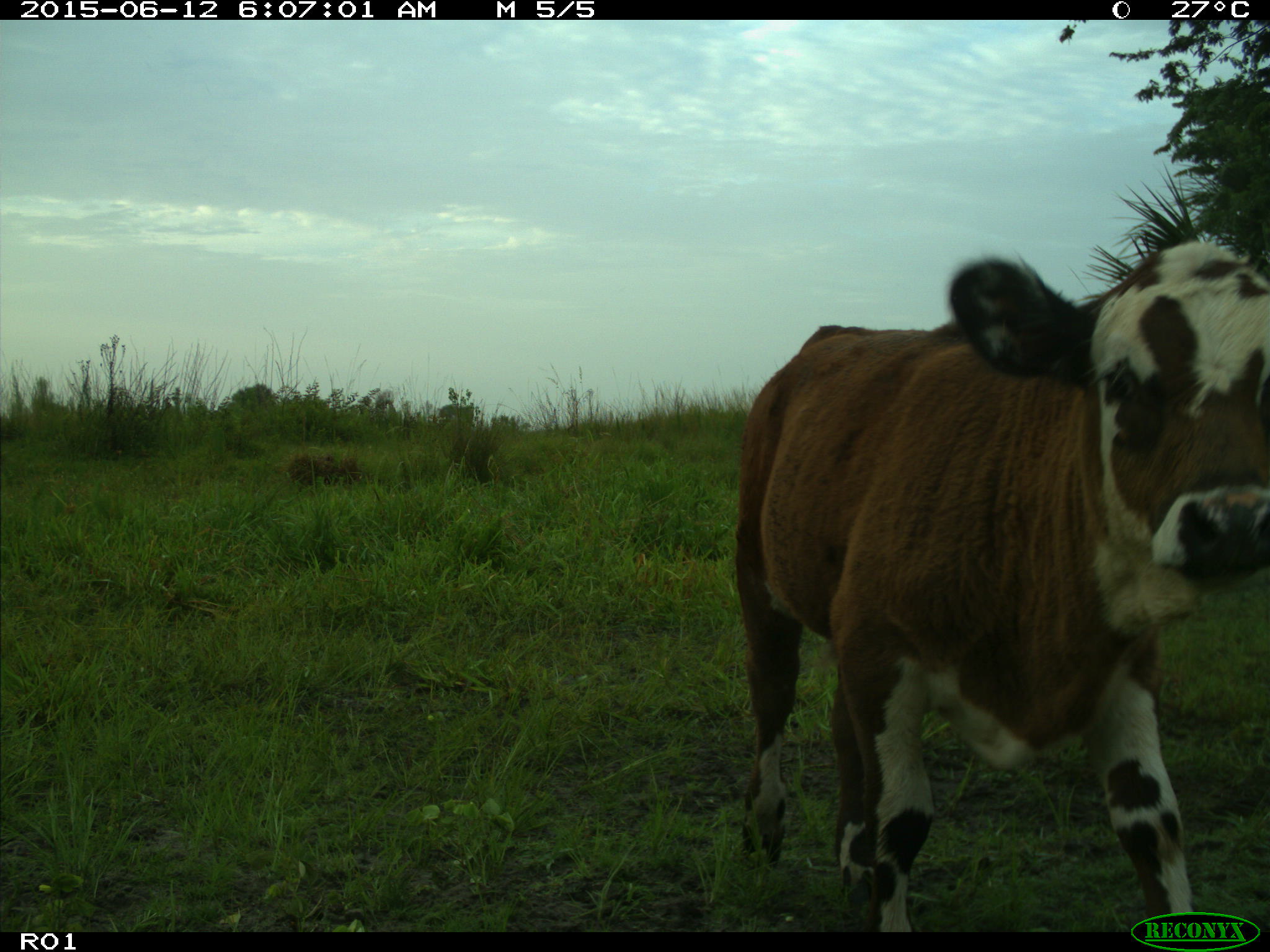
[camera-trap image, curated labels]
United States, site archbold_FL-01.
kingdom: Animalia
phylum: Chordata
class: Mammalia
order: Artiodactyla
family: Bovidae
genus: Bos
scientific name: Bos taurus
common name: domestic cow